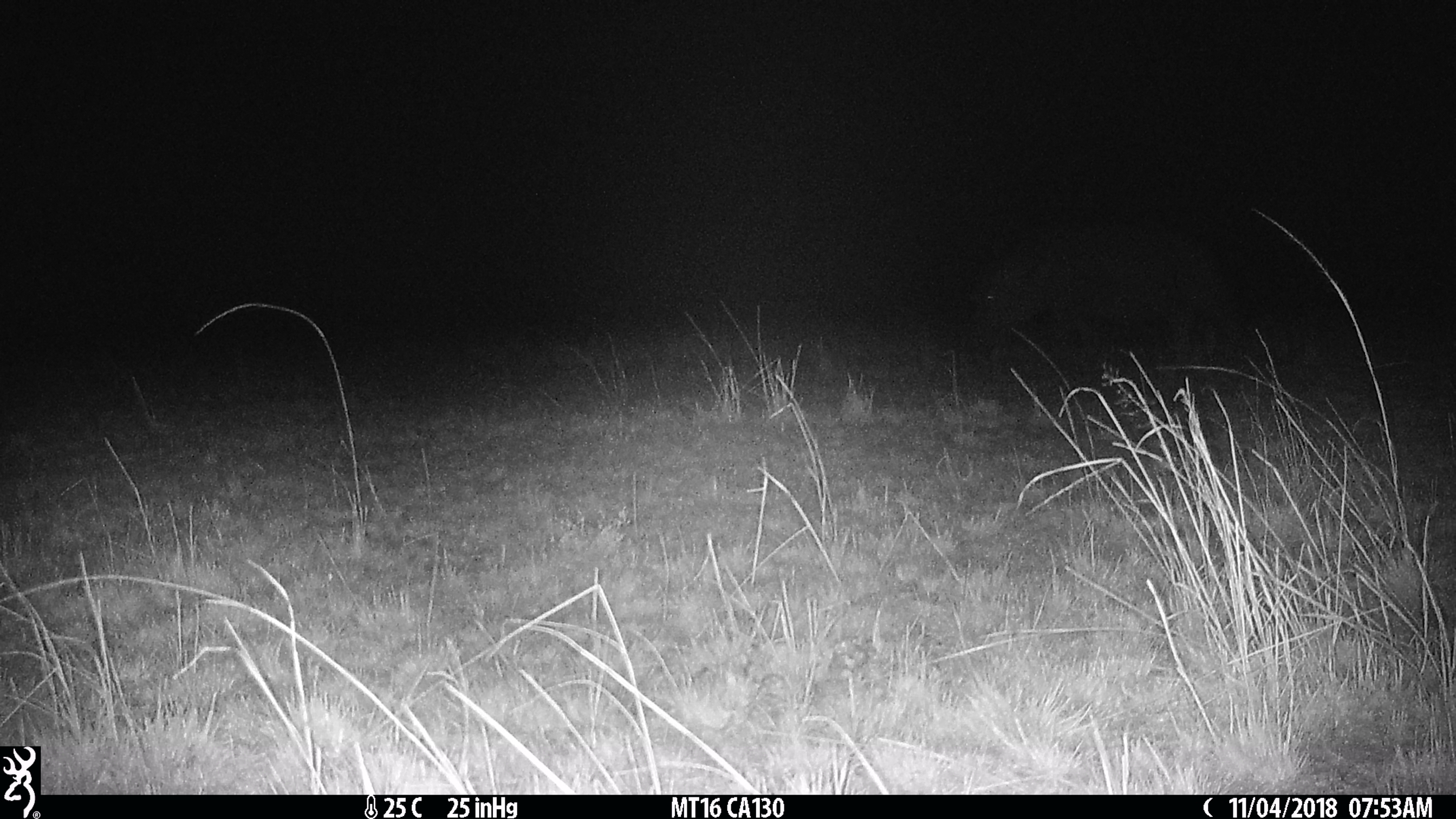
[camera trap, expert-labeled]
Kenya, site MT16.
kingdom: Animalia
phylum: Chordata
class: Mammalia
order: Artiodactyla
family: Hippopotamidae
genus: Hippopotamus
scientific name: Hippopotamus amphibius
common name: hippopotamus